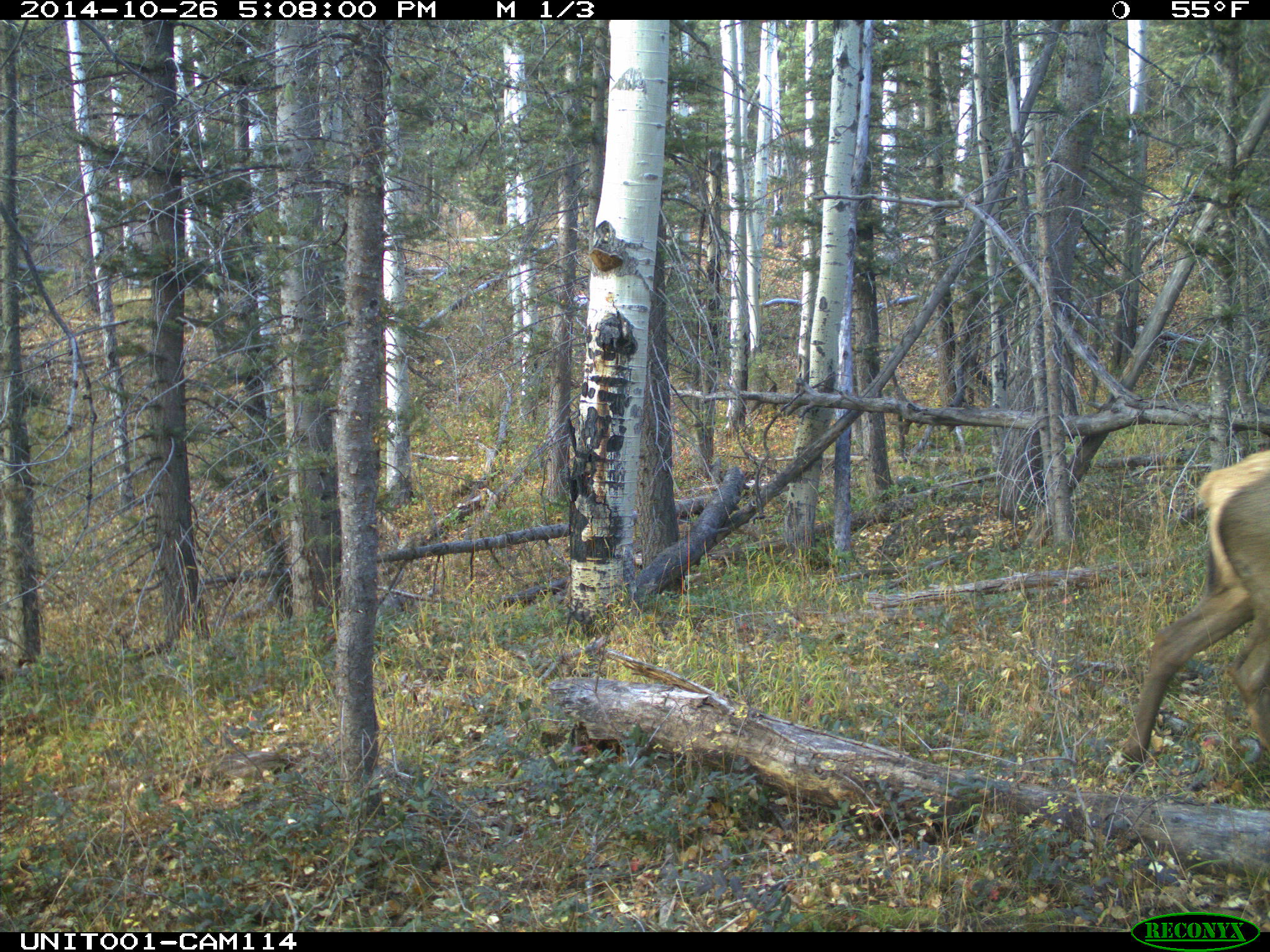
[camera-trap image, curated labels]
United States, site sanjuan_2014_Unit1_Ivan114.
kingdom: Animalia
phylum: Chordata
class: Mammalia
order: Artiodactyla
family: Cervidae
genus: Cervus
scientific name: Cervus elaphus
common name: red deer